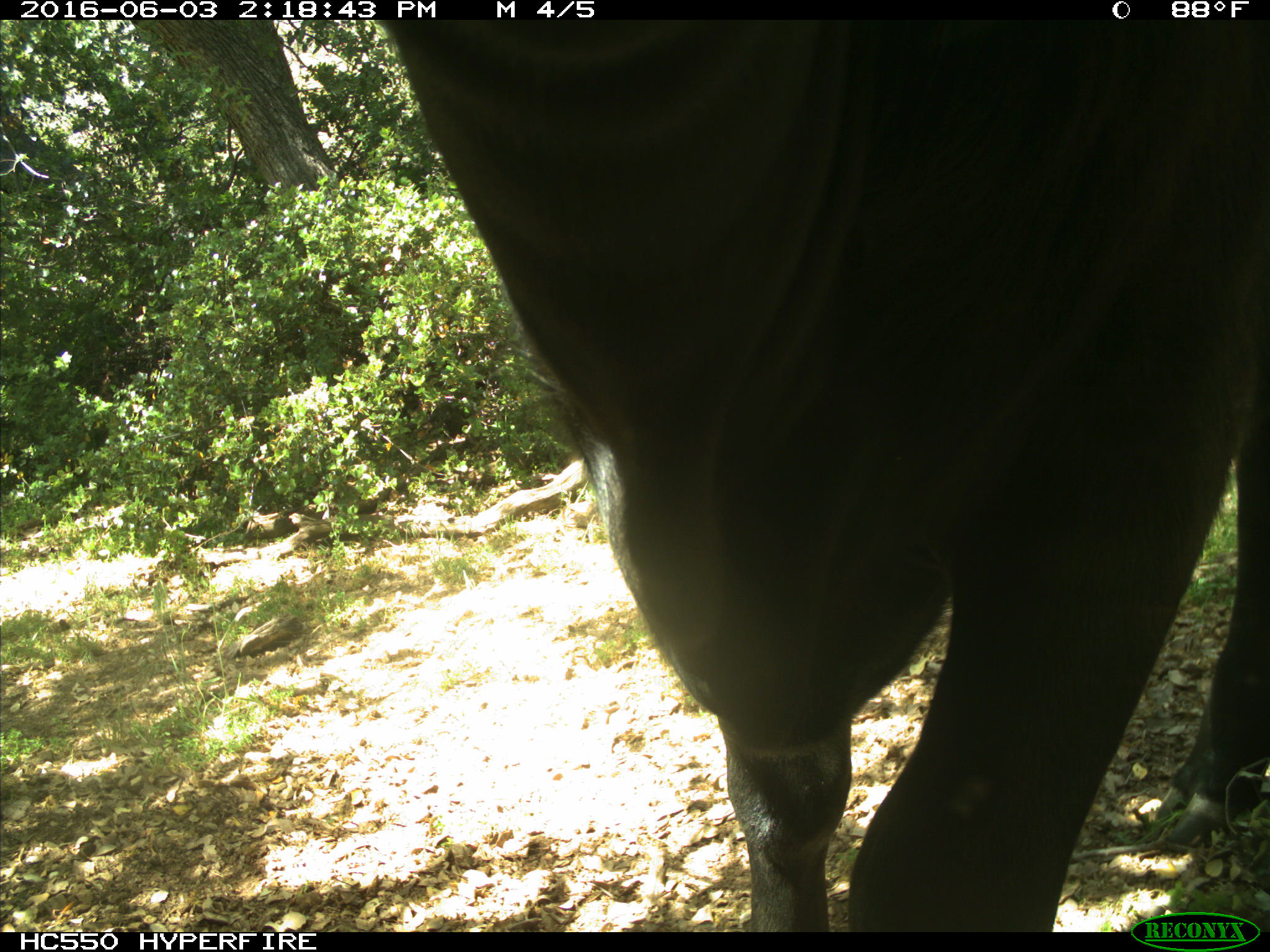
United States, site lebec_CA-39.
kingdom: Animalia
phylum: Chordata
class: Mammalia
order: Artiodactyla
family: Bovidae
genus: Bos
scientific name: Bos taurus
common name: domestic cow